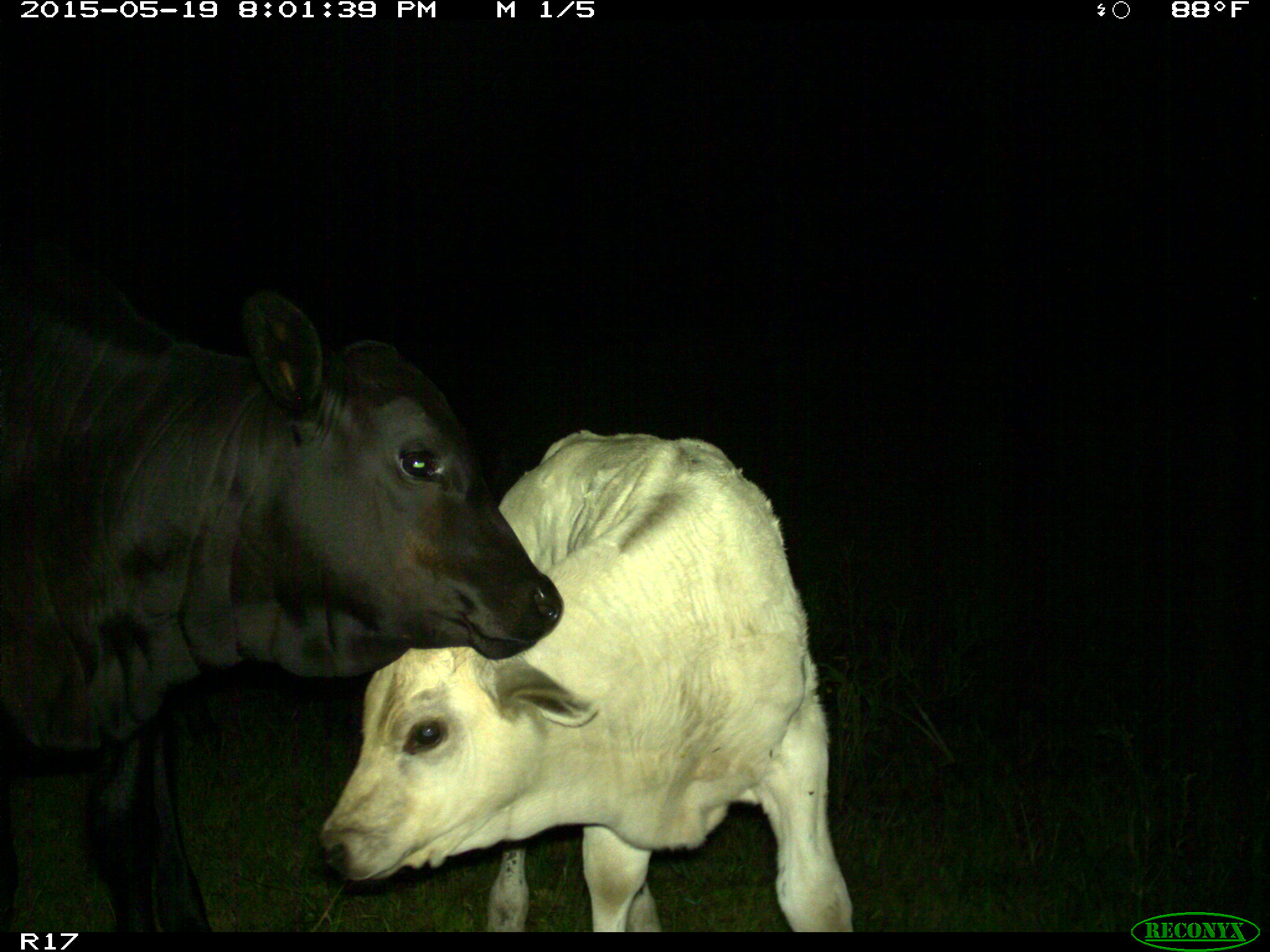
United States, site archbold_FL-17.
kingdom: Animalia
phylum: Chordata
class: Mammalia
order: Artiodactyla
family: Bovidae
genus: Bos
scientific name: Bos taurus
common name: domestic cow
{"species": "Bos taurus (domestic cow)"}